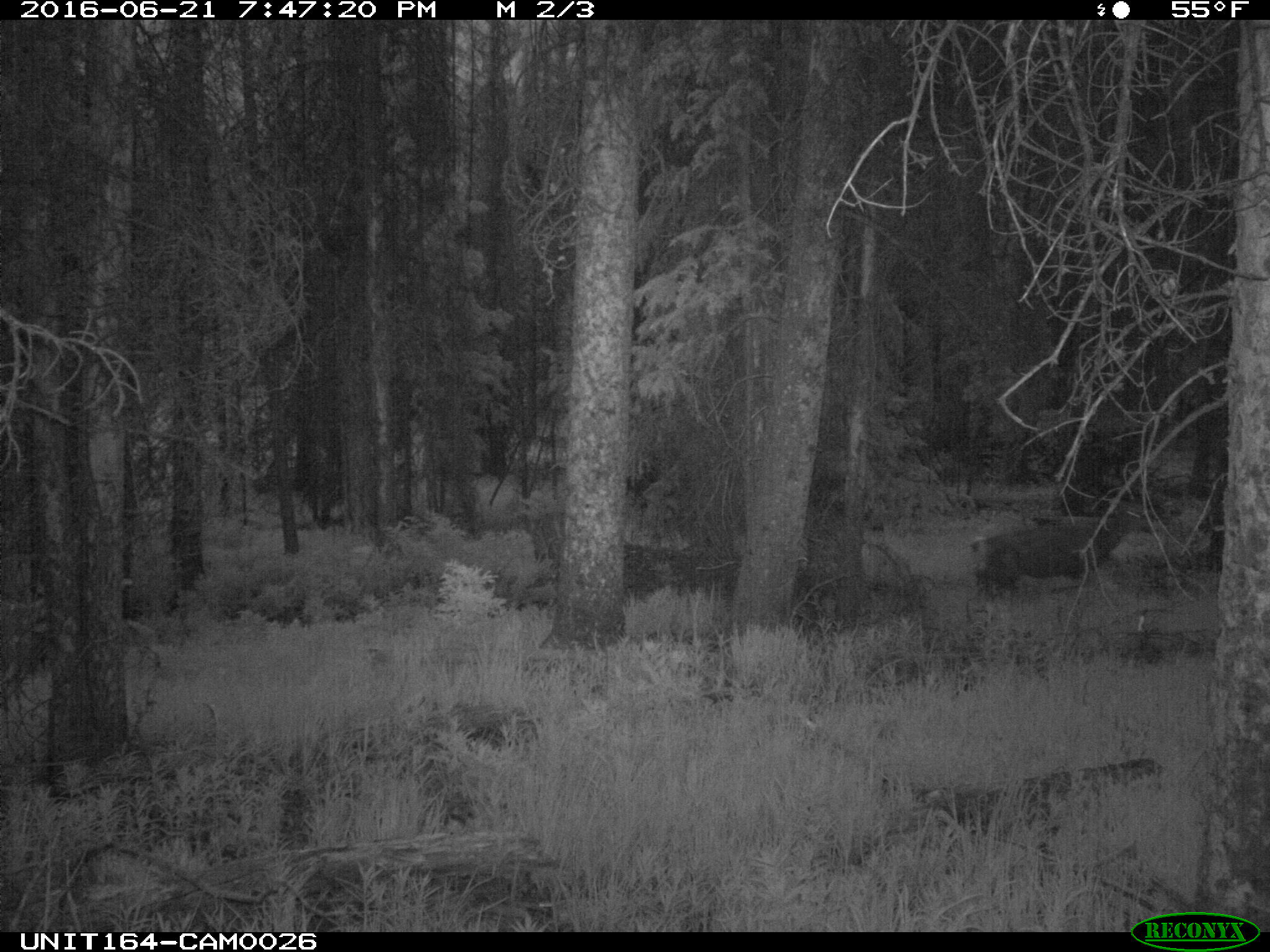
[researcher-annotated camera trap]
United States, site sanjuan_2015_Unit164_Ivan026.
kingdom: Animalia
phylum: Chordata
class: Mammalia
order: Artiodactyla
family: Cervidae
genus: Odocoileus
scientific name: Odocoileus hemionus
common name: mule deer